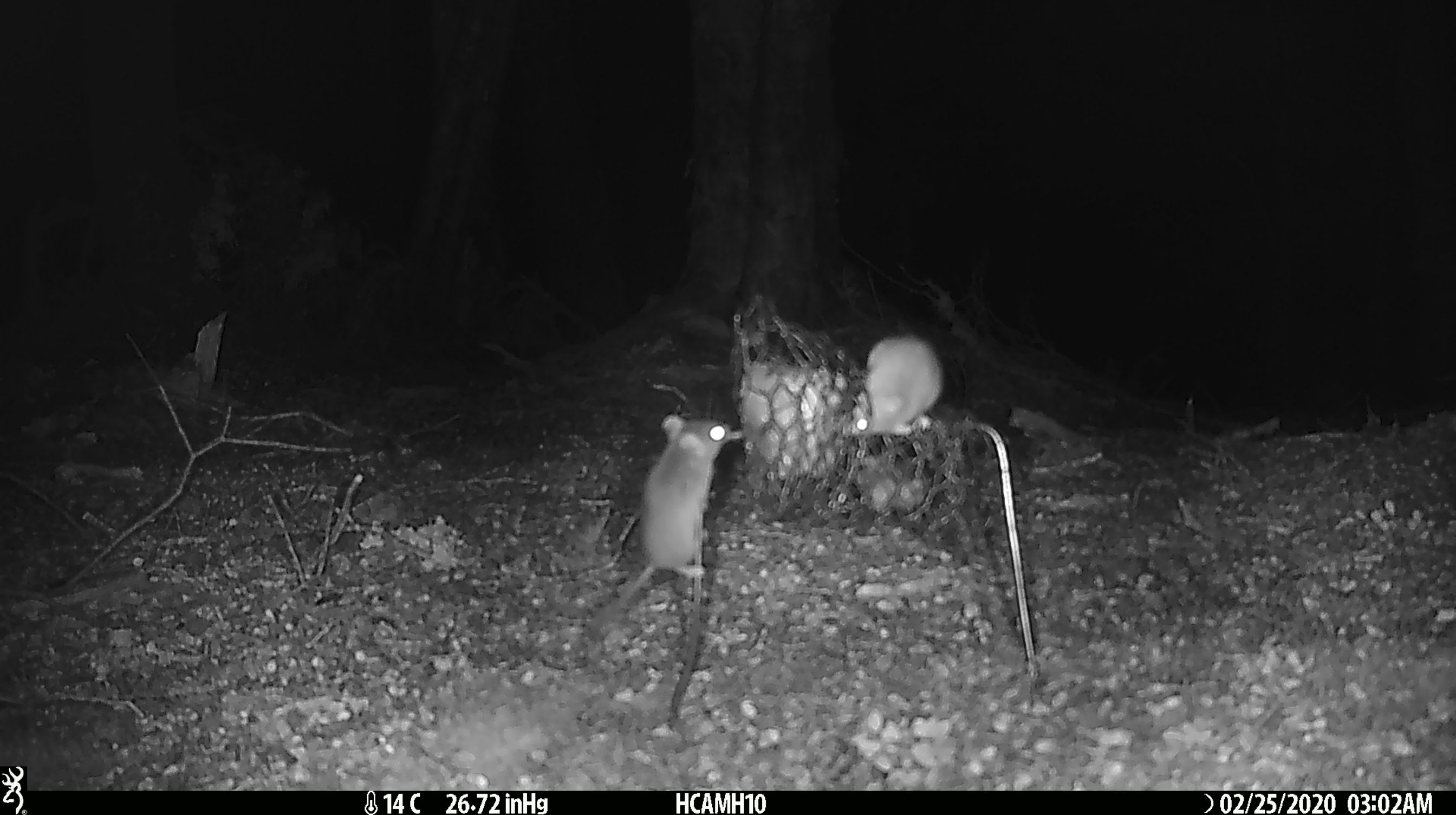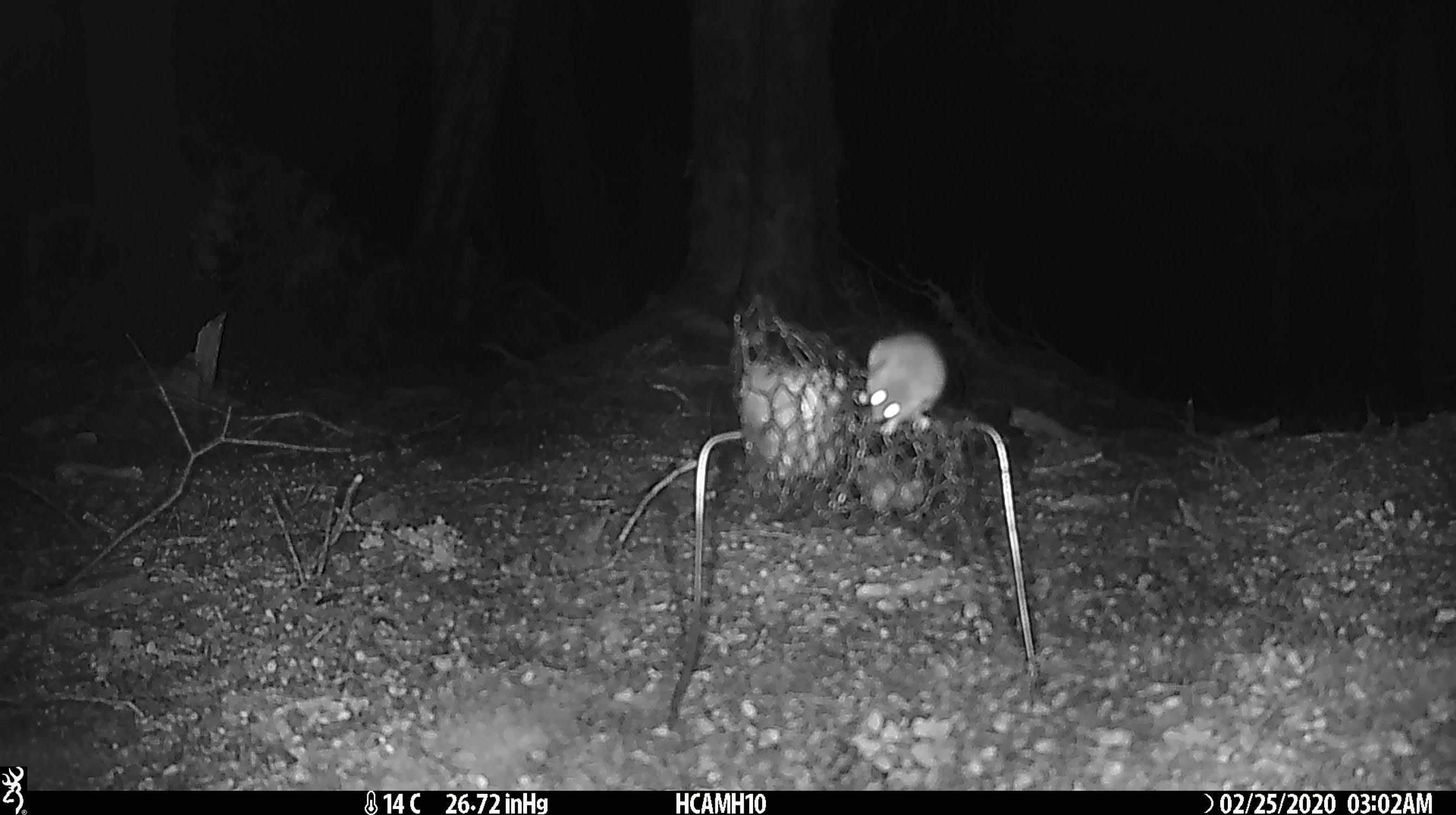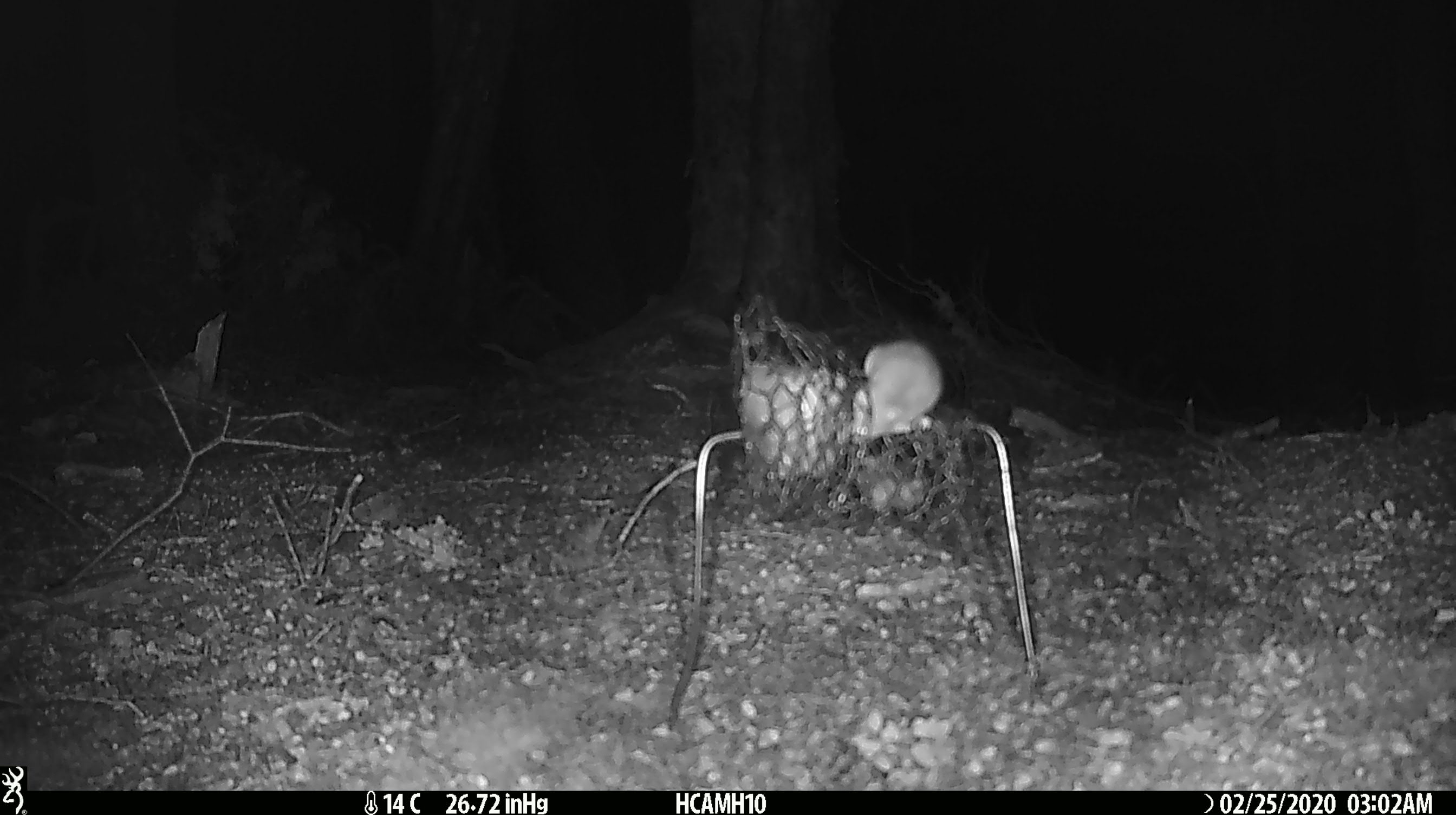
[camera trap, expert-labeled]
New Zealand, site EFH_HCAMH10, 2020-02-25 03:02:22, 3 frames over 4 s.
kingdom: Animalia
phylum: Chordata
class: Mammalia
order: Rodentia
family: Muridae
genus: Mus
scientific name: Mus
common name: mouse